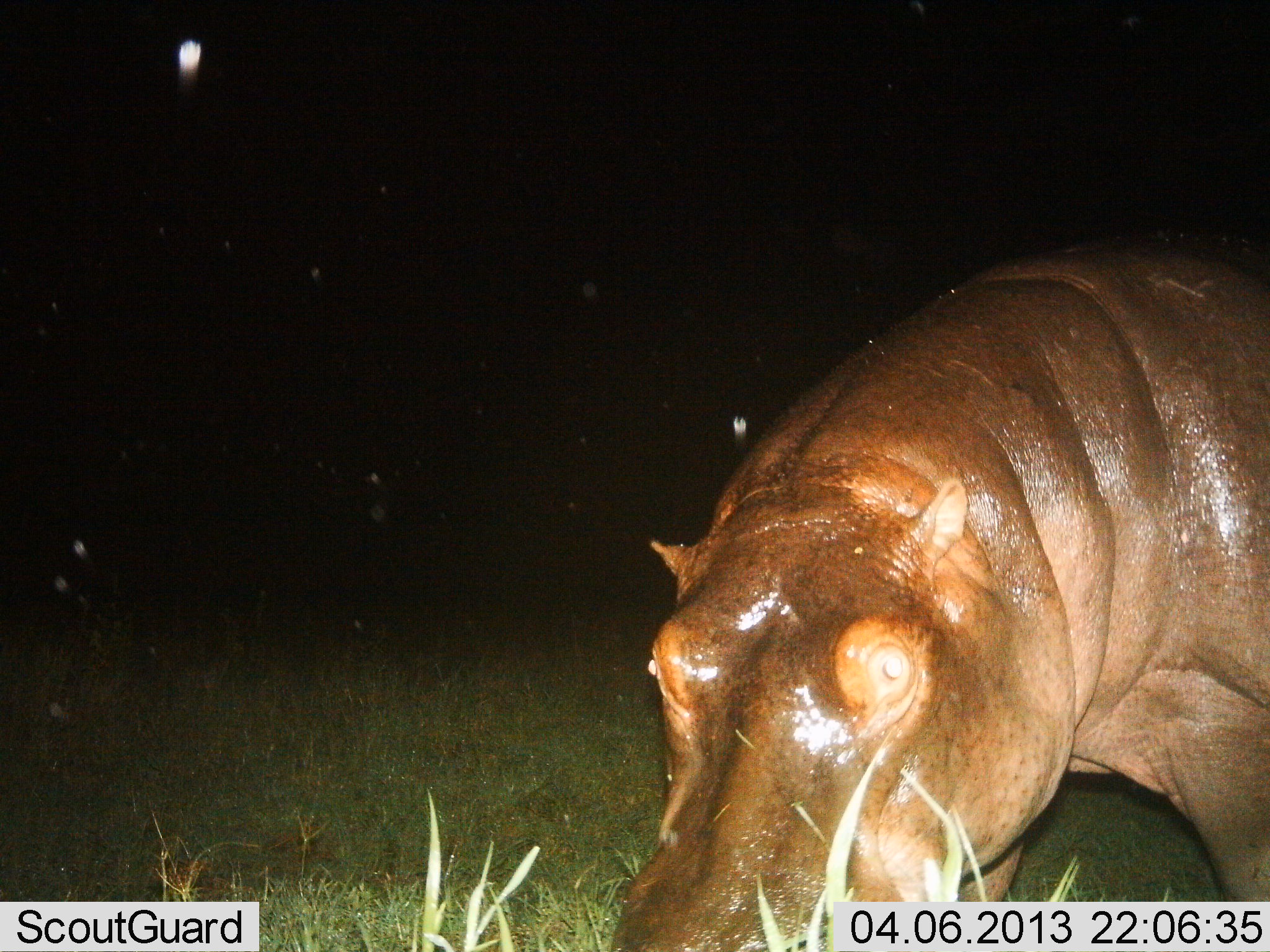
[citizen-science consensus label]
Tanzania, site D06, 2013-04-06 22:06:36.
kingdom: Animalia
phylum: Chordata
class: Mammalia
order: Artiodactyla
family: Hippopotamidae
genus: Hippopotamus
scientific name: Hippopotamus amphibius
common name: hippopotamus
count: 1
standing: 59%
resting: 0%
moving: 27%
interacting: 2%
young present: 0%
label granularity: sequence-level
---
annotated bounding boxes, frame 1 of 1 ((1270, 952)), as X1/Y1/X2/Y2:
animal: 604/236/1270/951